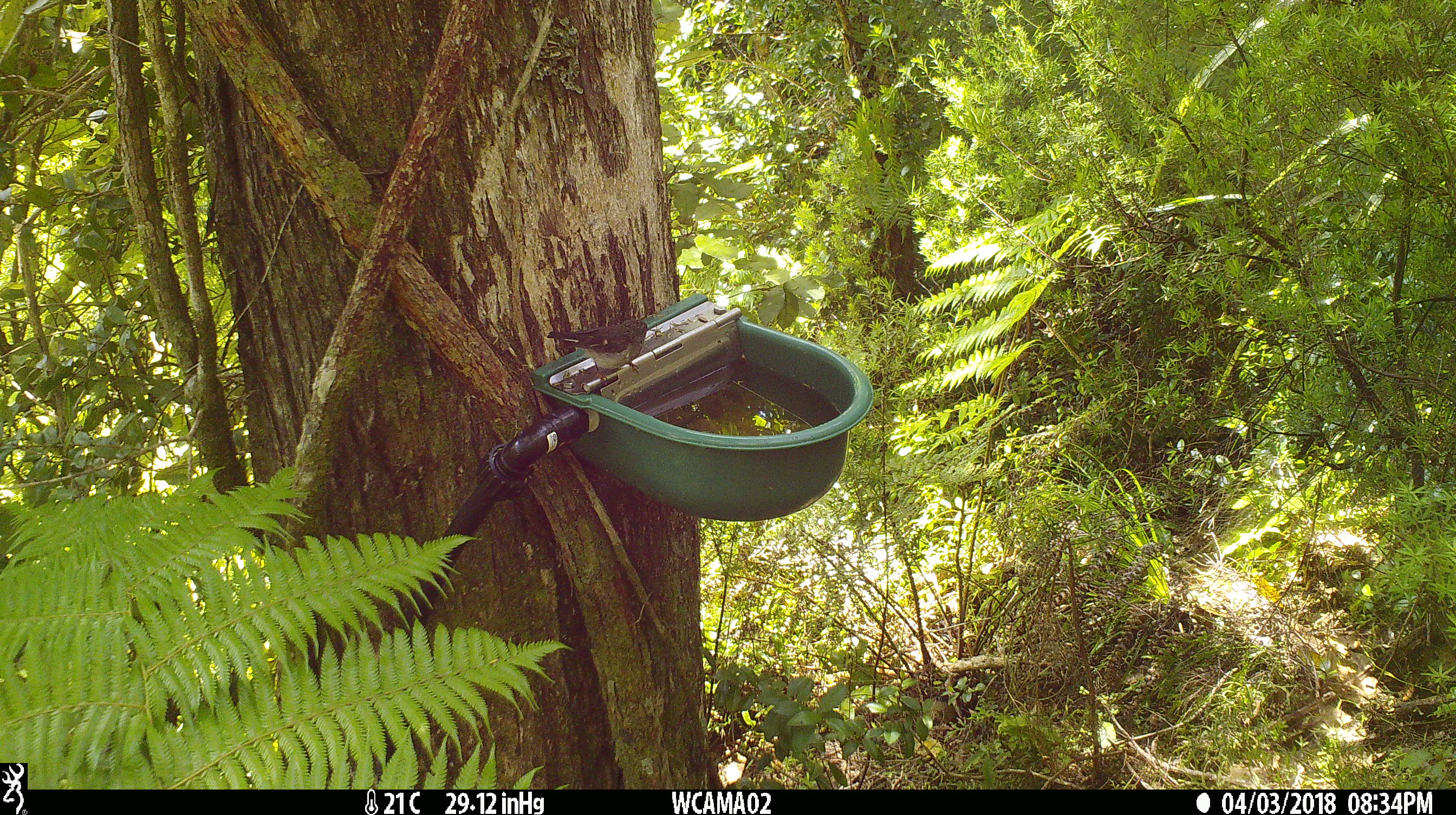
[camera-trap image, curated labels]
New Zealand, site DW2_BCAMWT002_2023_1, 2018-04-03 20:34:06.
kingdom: Animalia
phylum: Chordata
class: Aves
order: Passeriformes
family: Petroicidae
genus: Petroica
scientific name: Petroica macrocephala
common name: tomtit